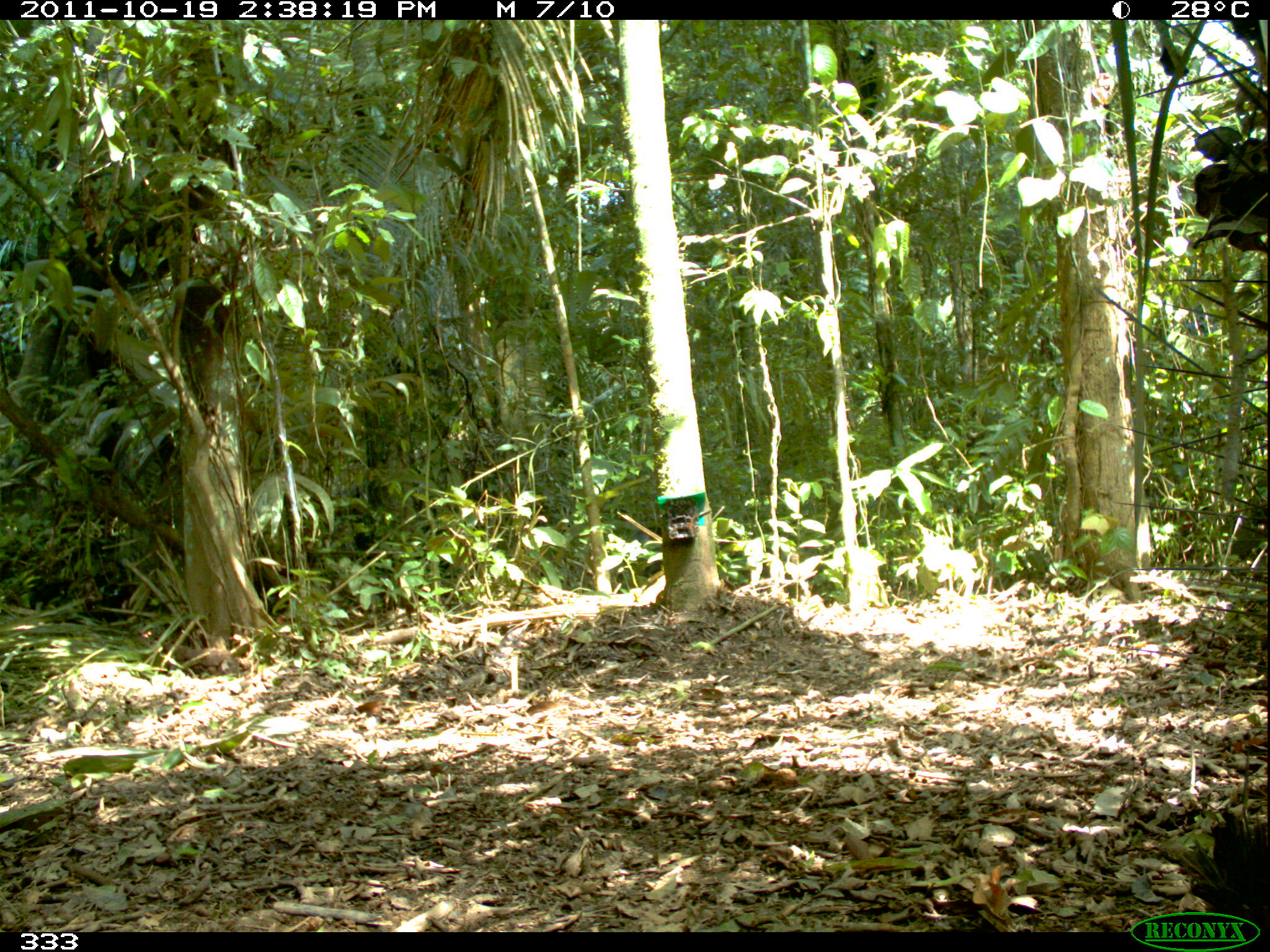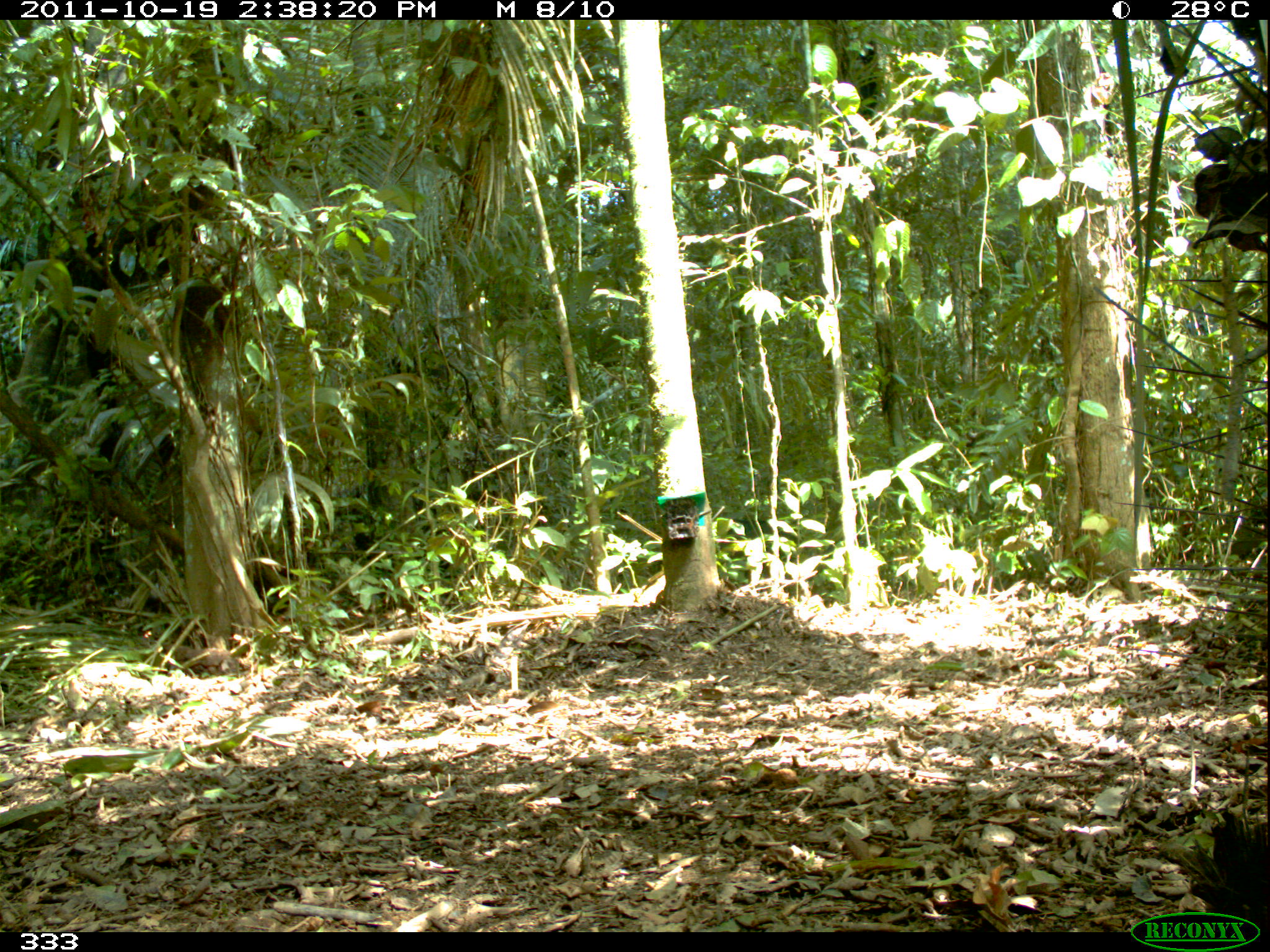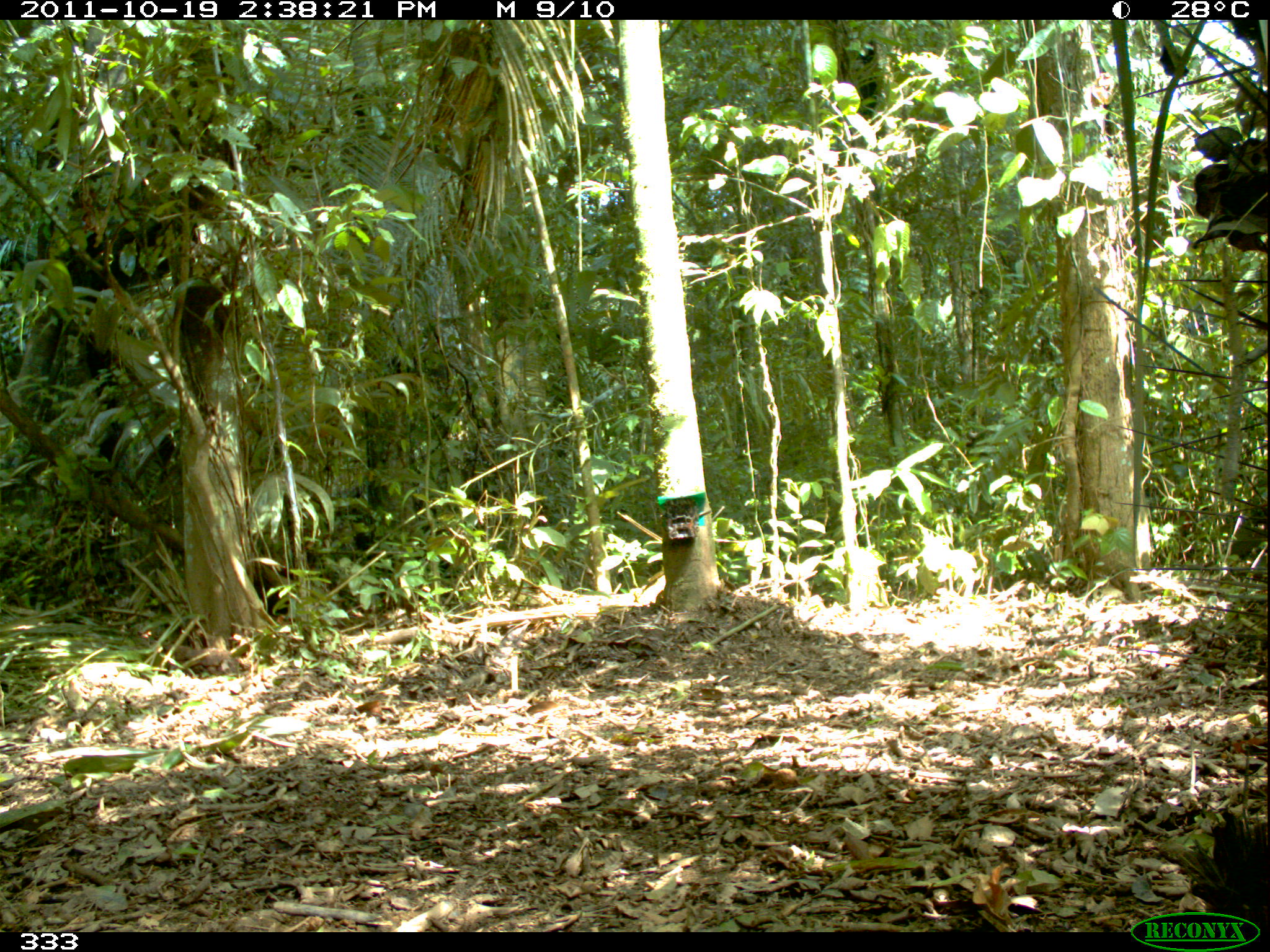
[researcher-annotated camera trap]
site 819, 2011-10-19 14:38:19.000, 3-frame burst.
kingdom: Animalia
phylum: Chordata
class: Mammalia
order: Artiodactyla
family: Tayassuidae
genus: Tayassu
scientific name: Tayassu pecari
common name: white-lipped peccary